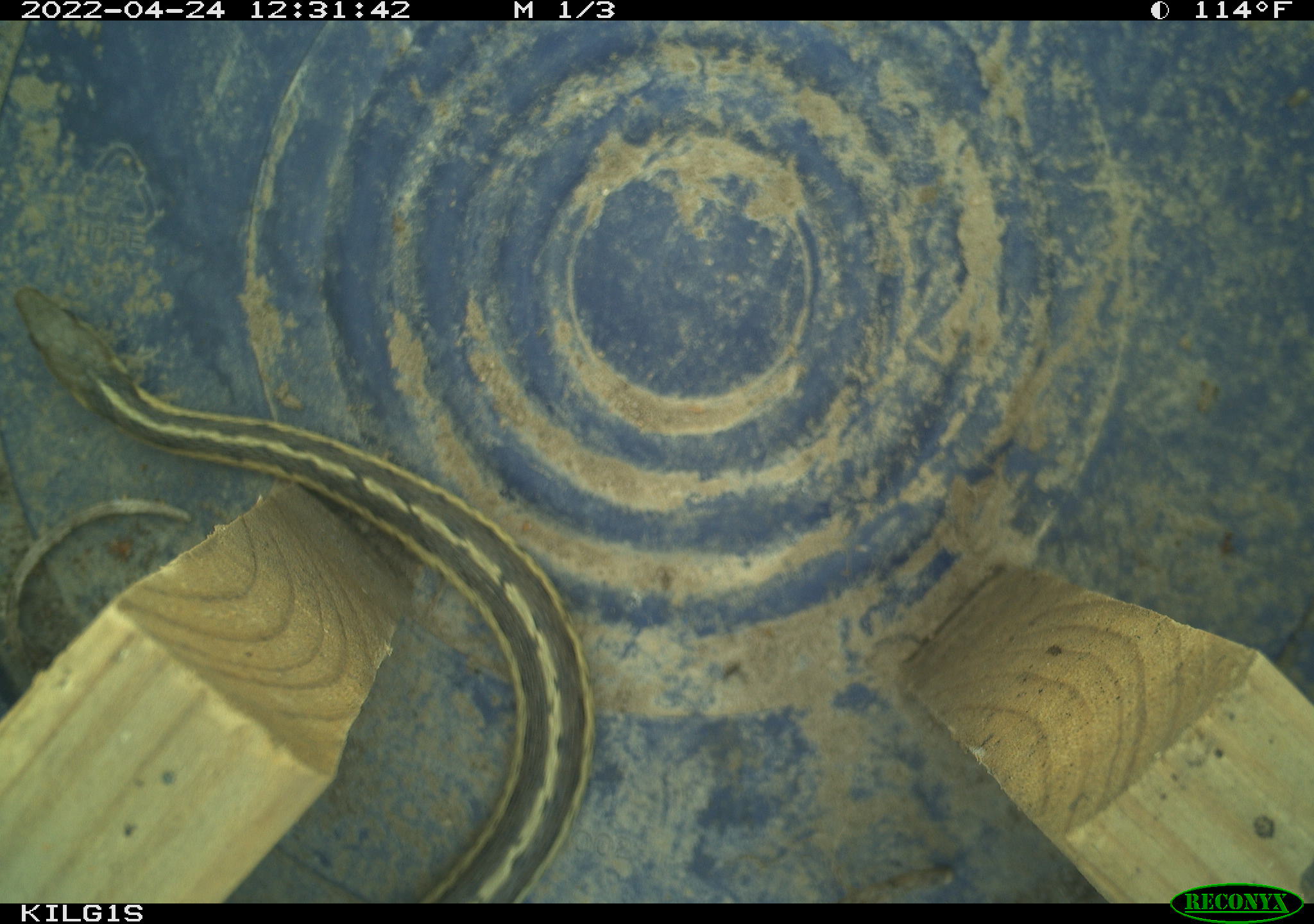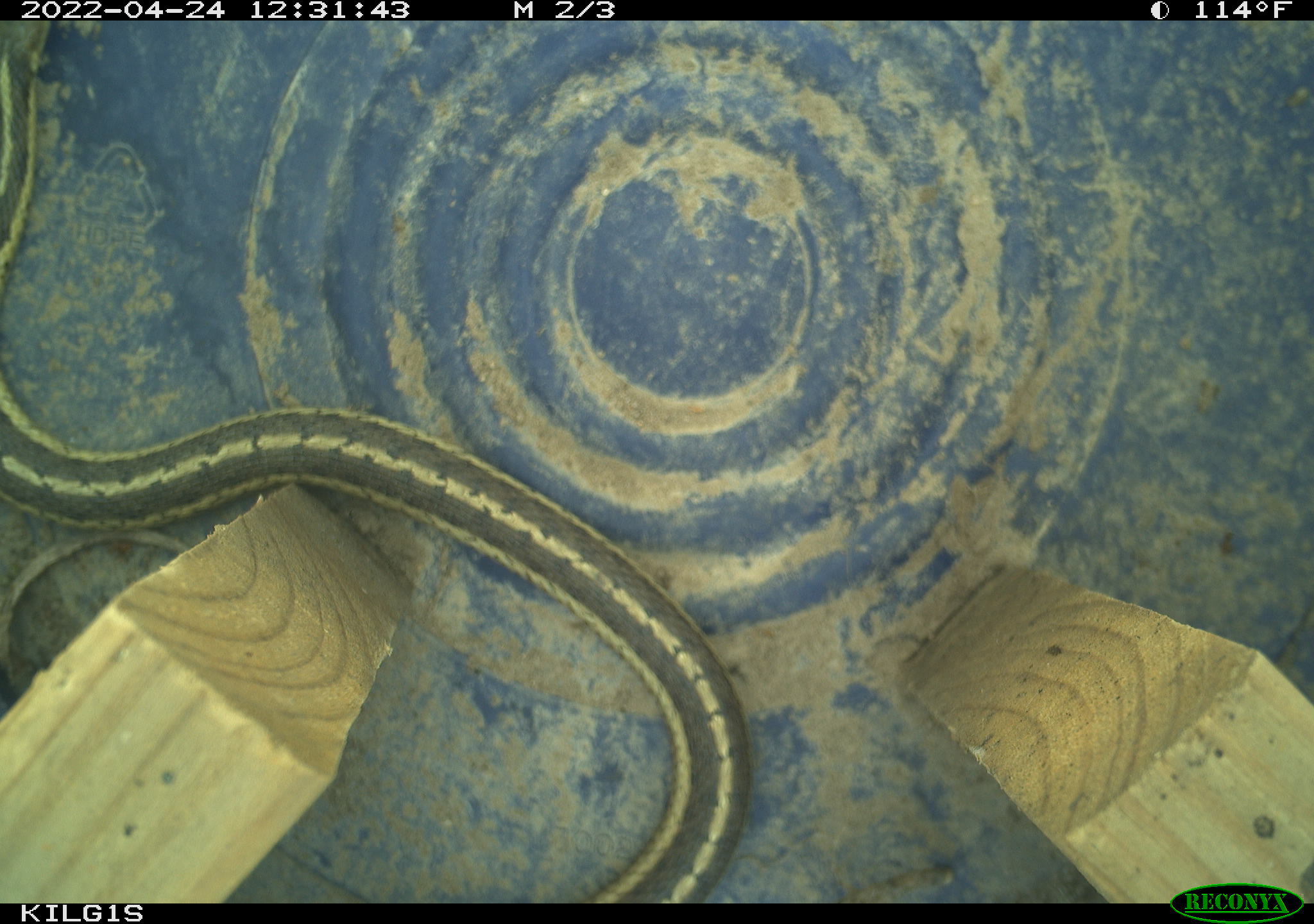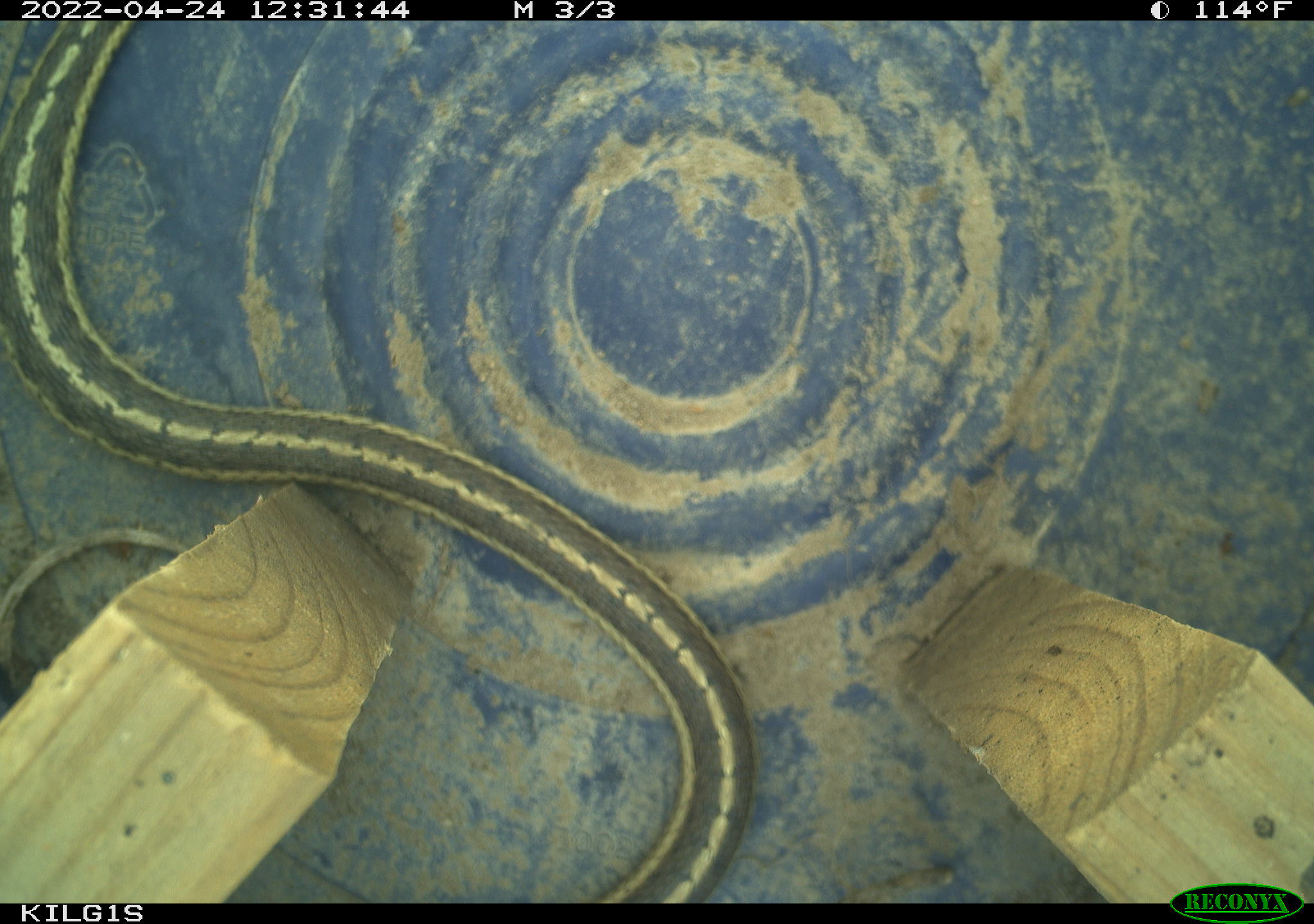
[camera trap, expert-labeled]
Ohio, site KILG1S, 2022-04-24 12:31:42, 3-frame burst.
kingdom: Animalia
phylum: Chordata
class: Reptilia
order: Squamata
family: Colubridae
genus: Thamnophis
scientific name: Thamnophis sirtalis sirtalis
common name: eastern gartersnake